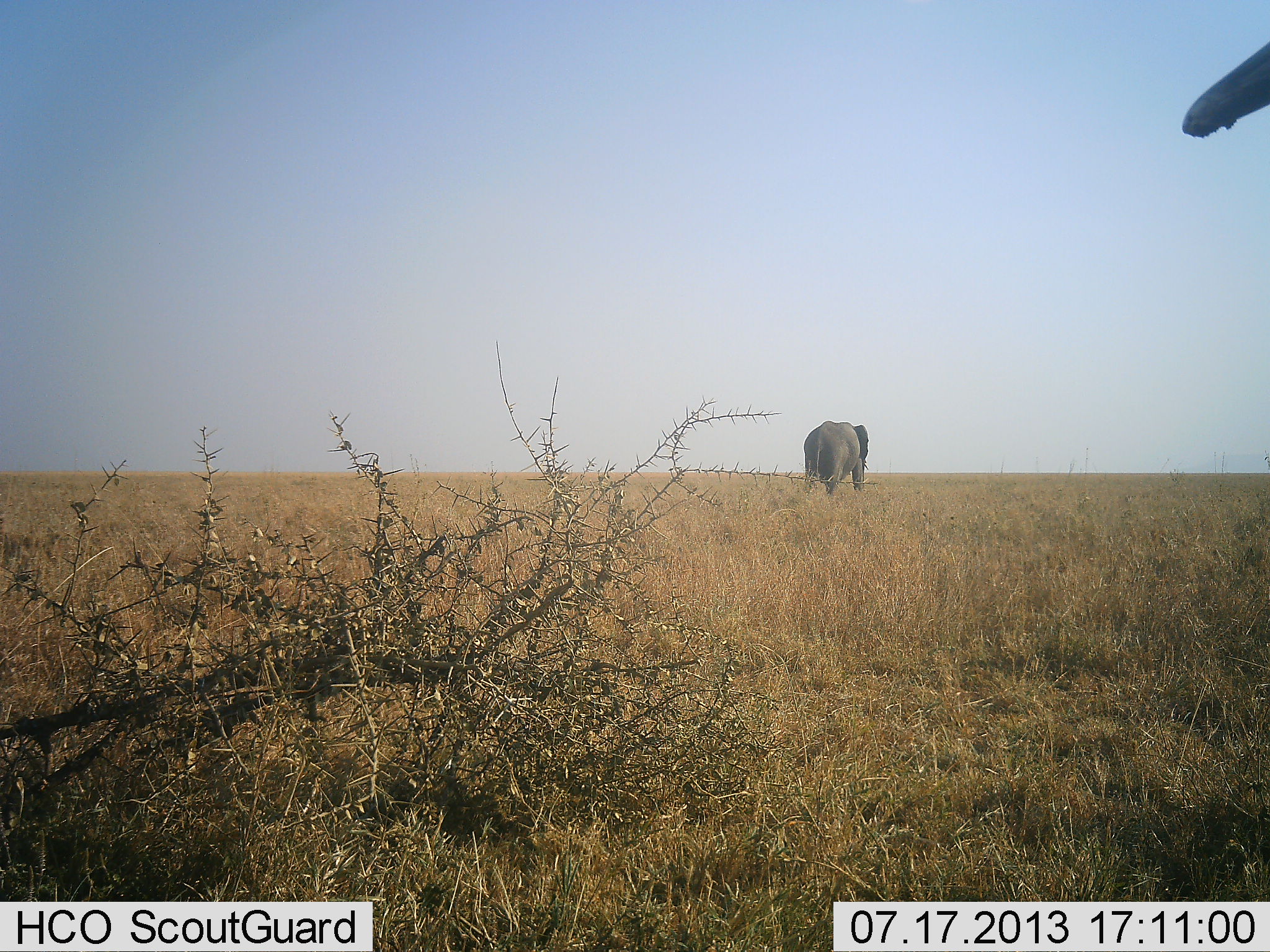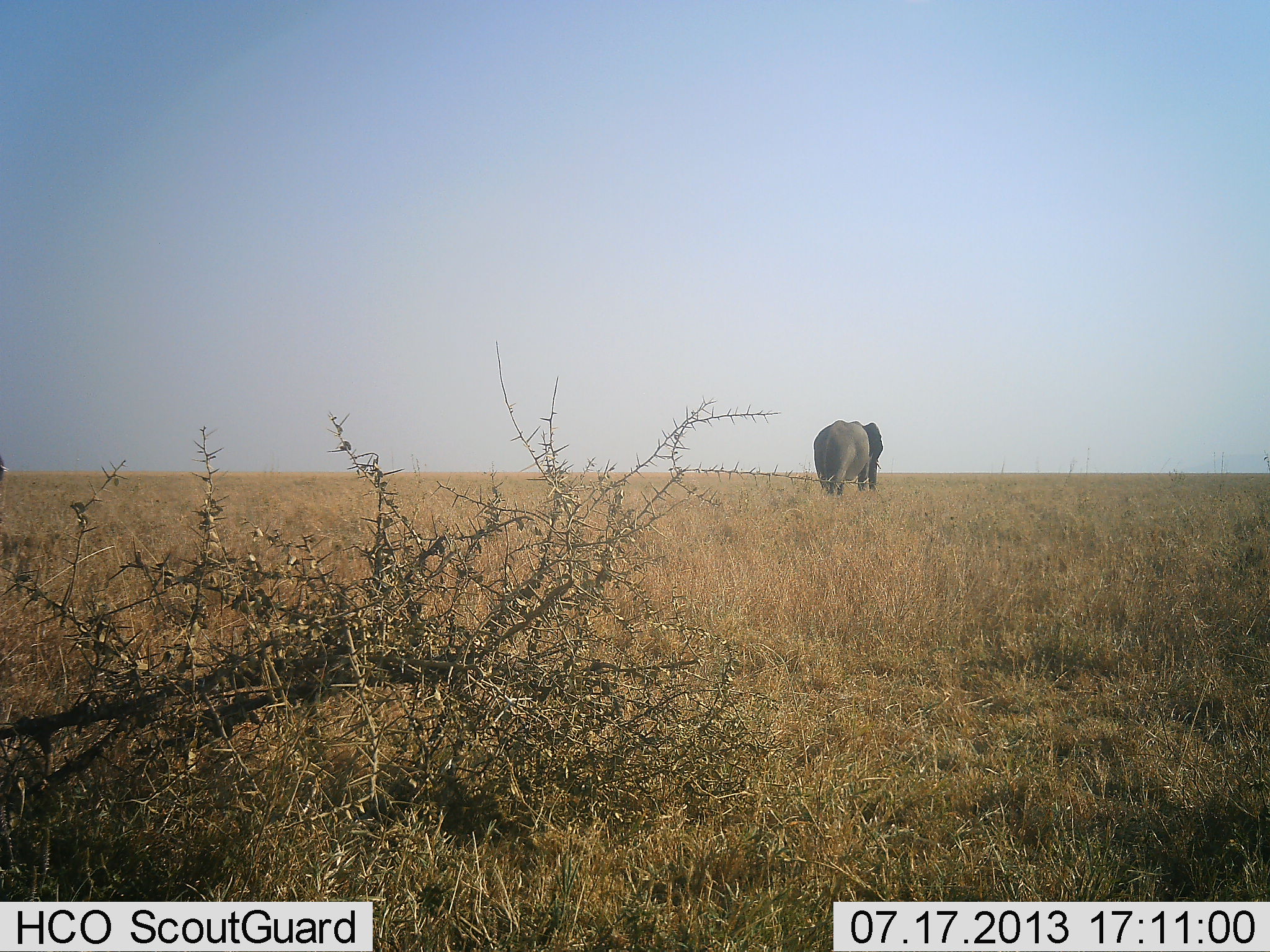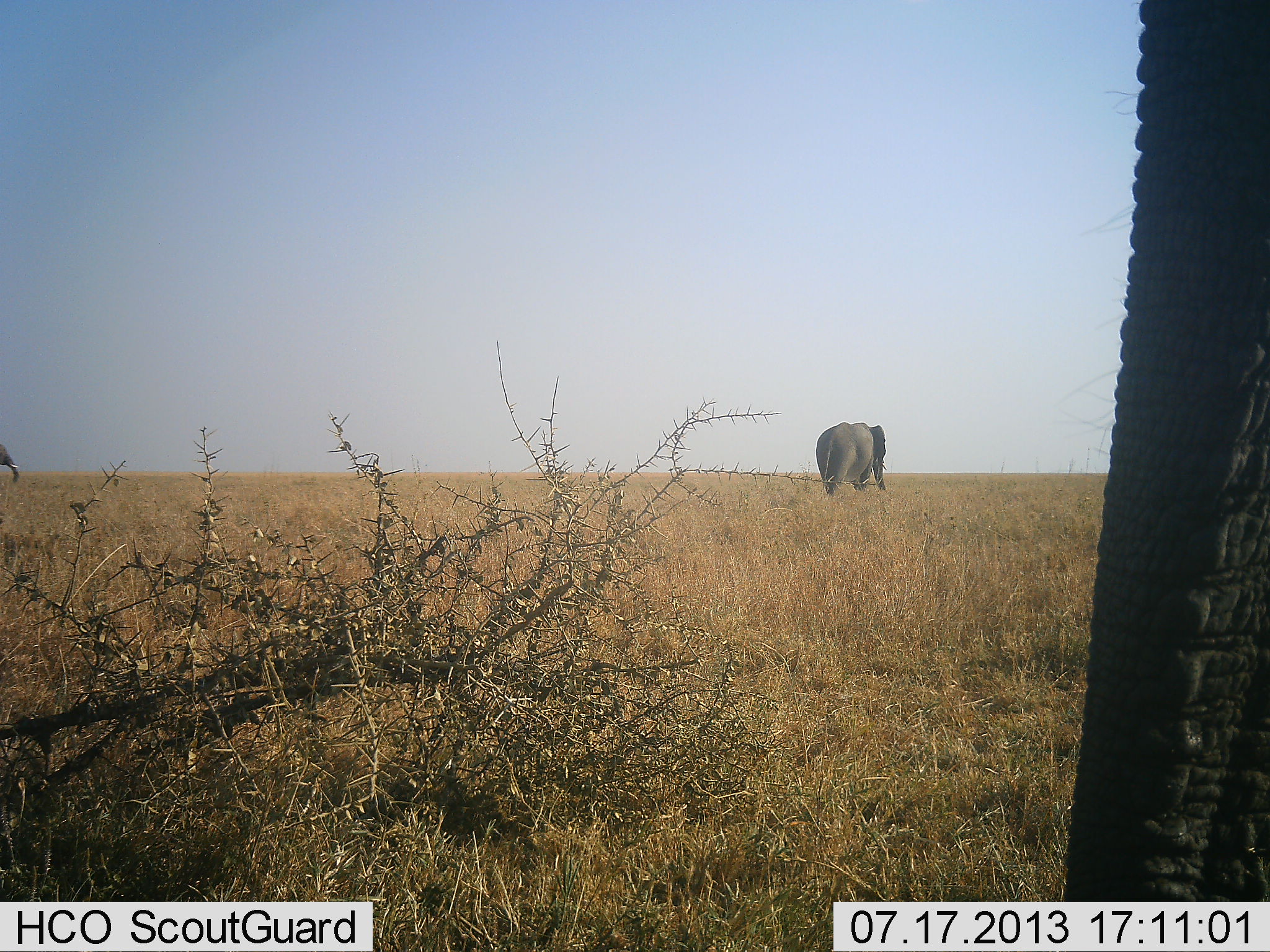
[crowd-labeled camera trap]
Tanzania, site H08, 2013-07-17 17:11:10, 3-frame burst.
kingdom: Animalia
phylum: Chordata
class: Mammalia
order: Proboscidea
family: Elephantidae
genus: Loxodonta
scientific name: Loxodonta africana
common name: african bush elephant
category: elephant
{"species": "elephant (african bush elephant) (Loxodonta africana)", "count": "2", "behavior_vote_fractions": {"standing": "7%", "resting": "7%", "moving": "86%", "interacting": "0%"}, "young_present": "0%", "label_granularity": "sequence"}